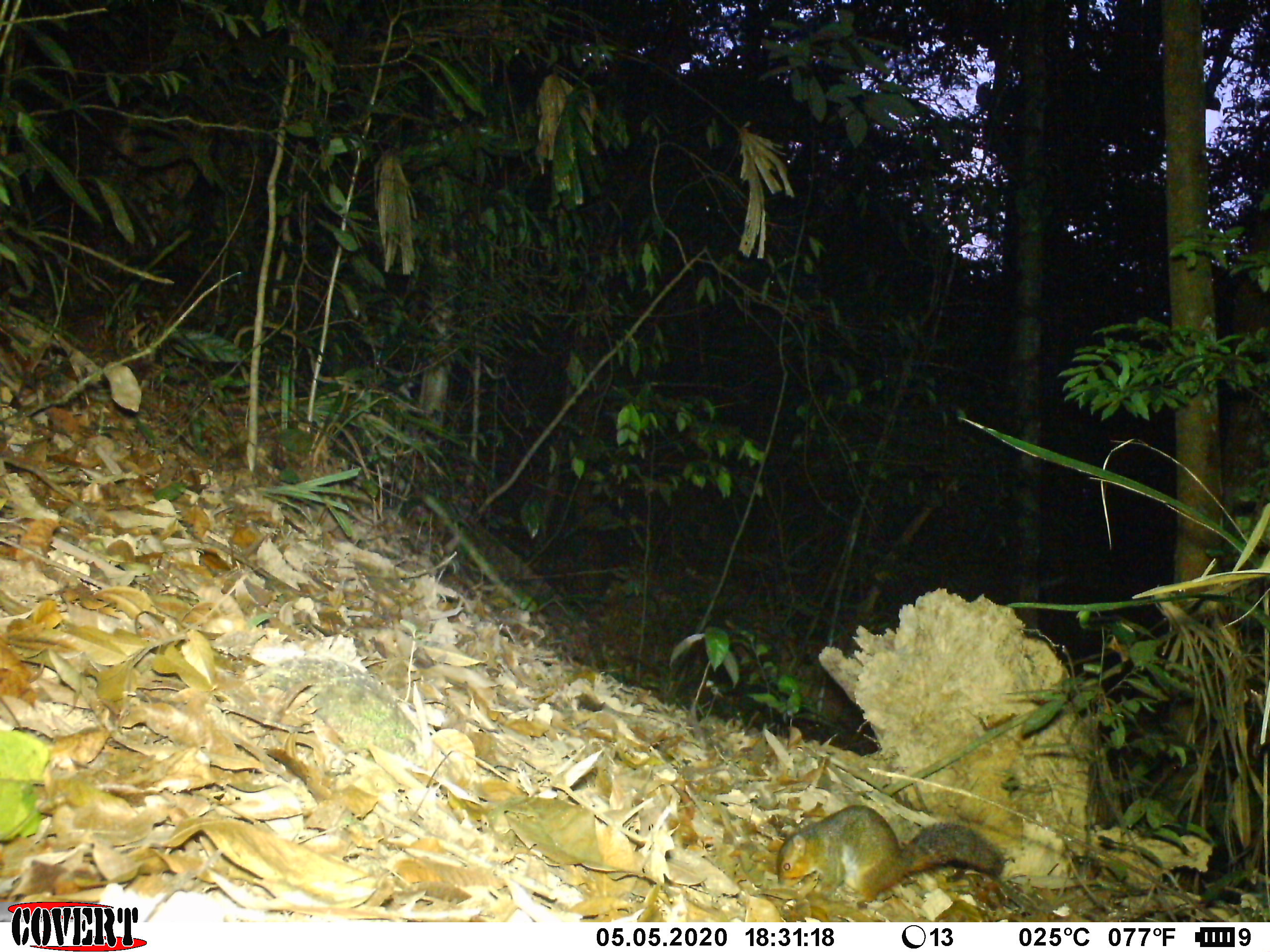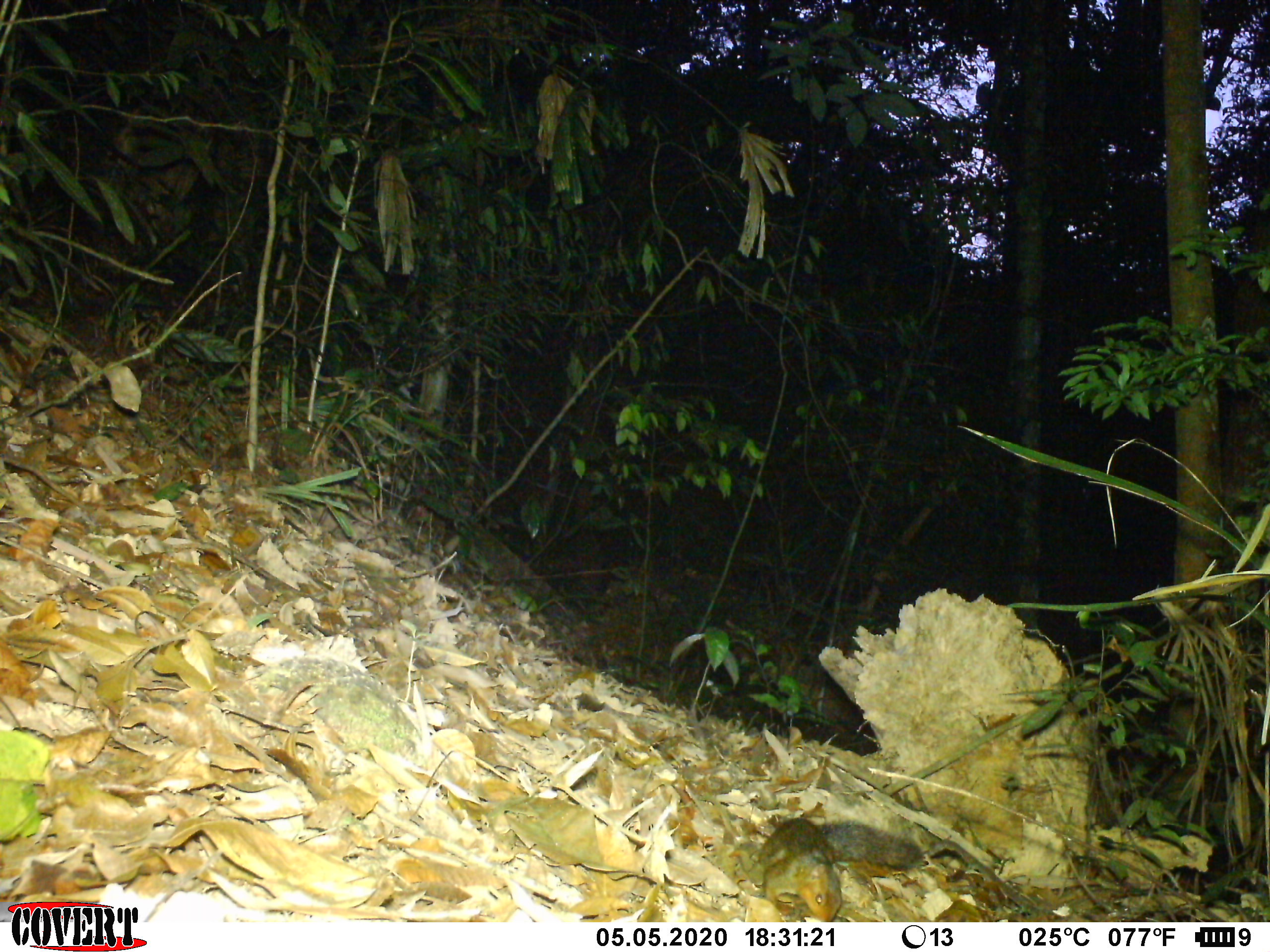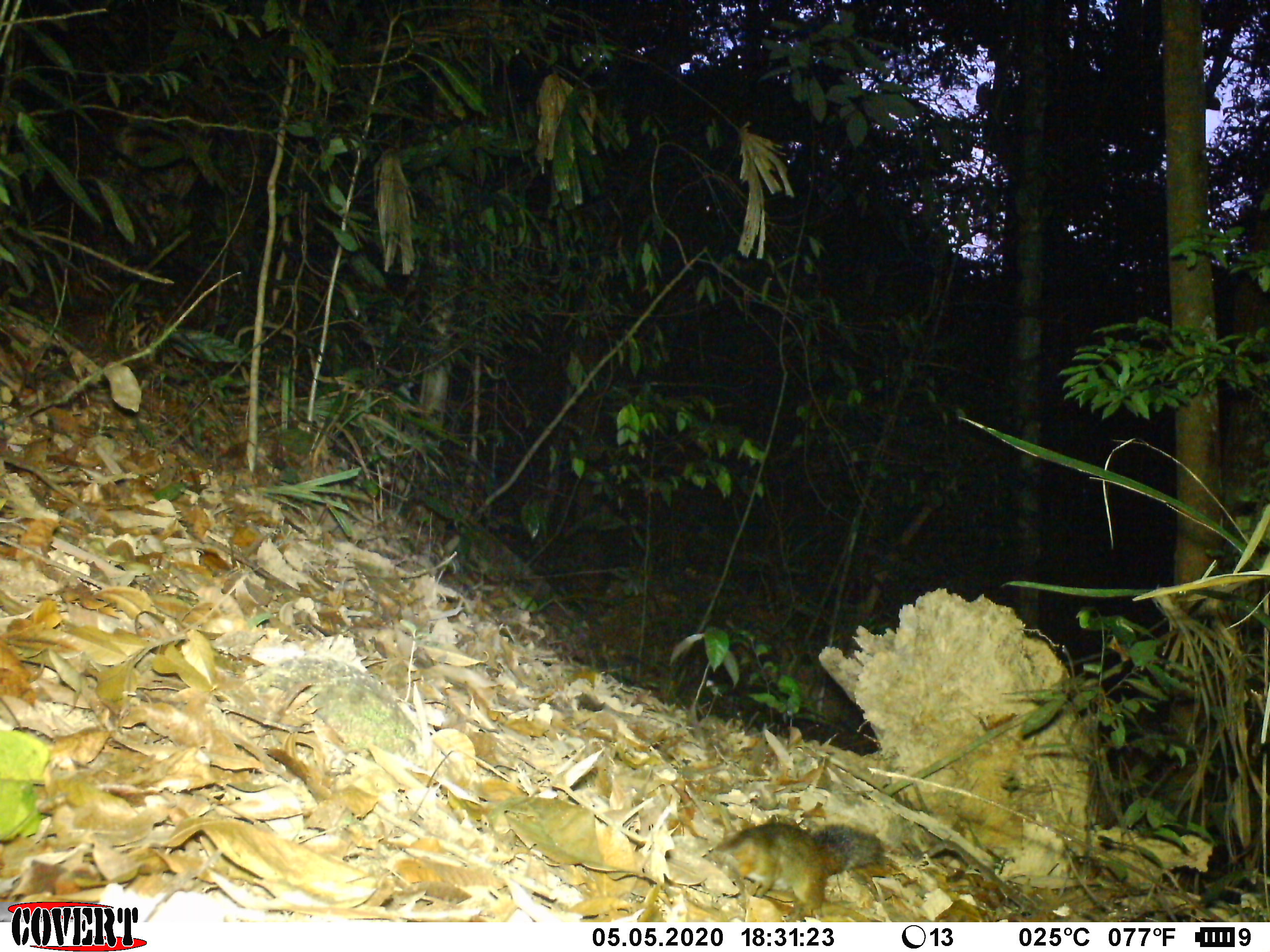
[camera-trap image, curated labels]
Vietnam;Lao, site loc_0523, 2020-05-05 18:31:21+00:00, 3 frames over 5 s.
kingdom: Animalia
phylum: Chordata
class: Mammalia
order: Rodentia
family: Sciuridae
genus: Dremomys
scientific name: Dremomys rufigenis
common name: red-cheeked squirrel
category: red cheeked squirrel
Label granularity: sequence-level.